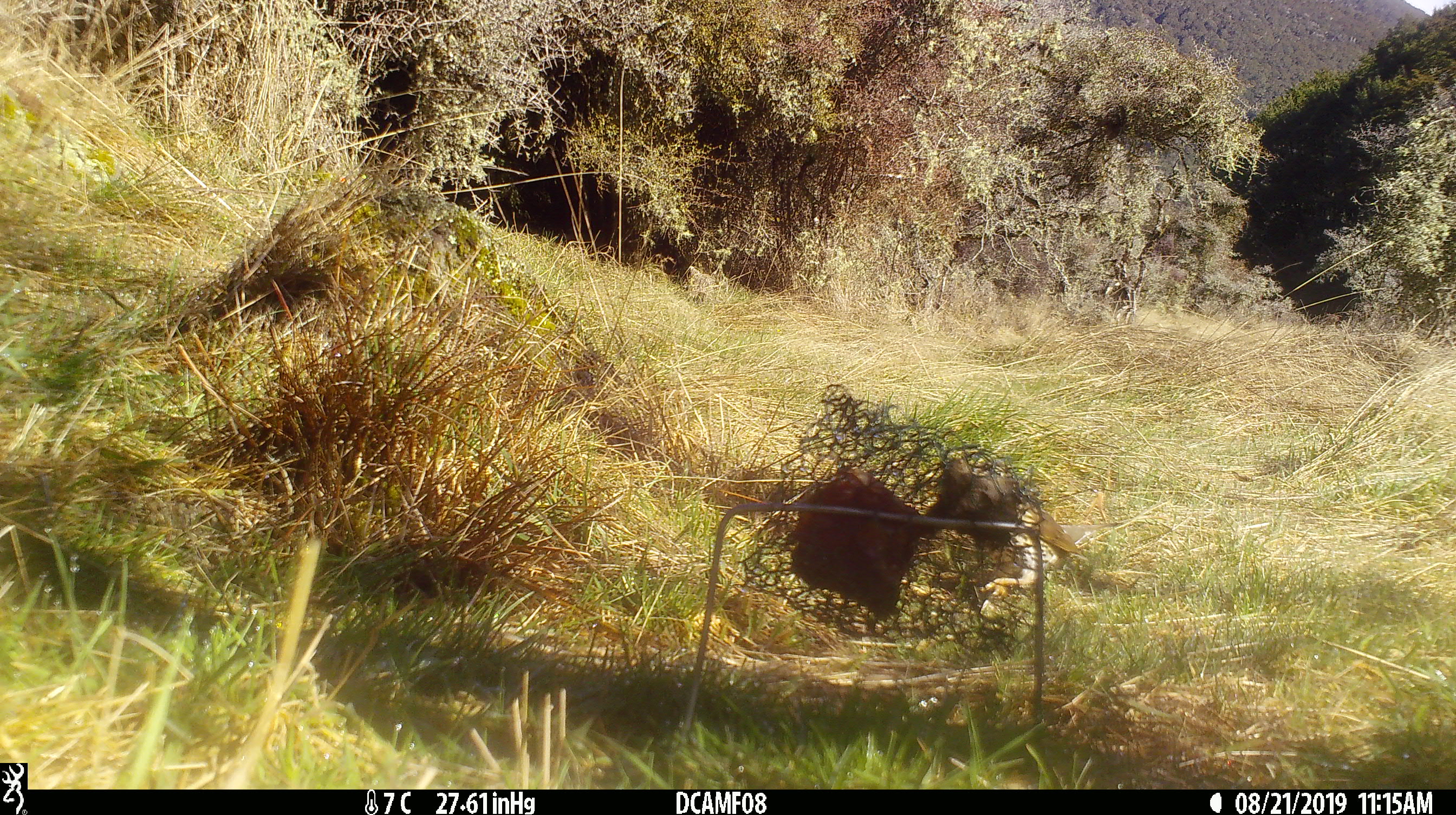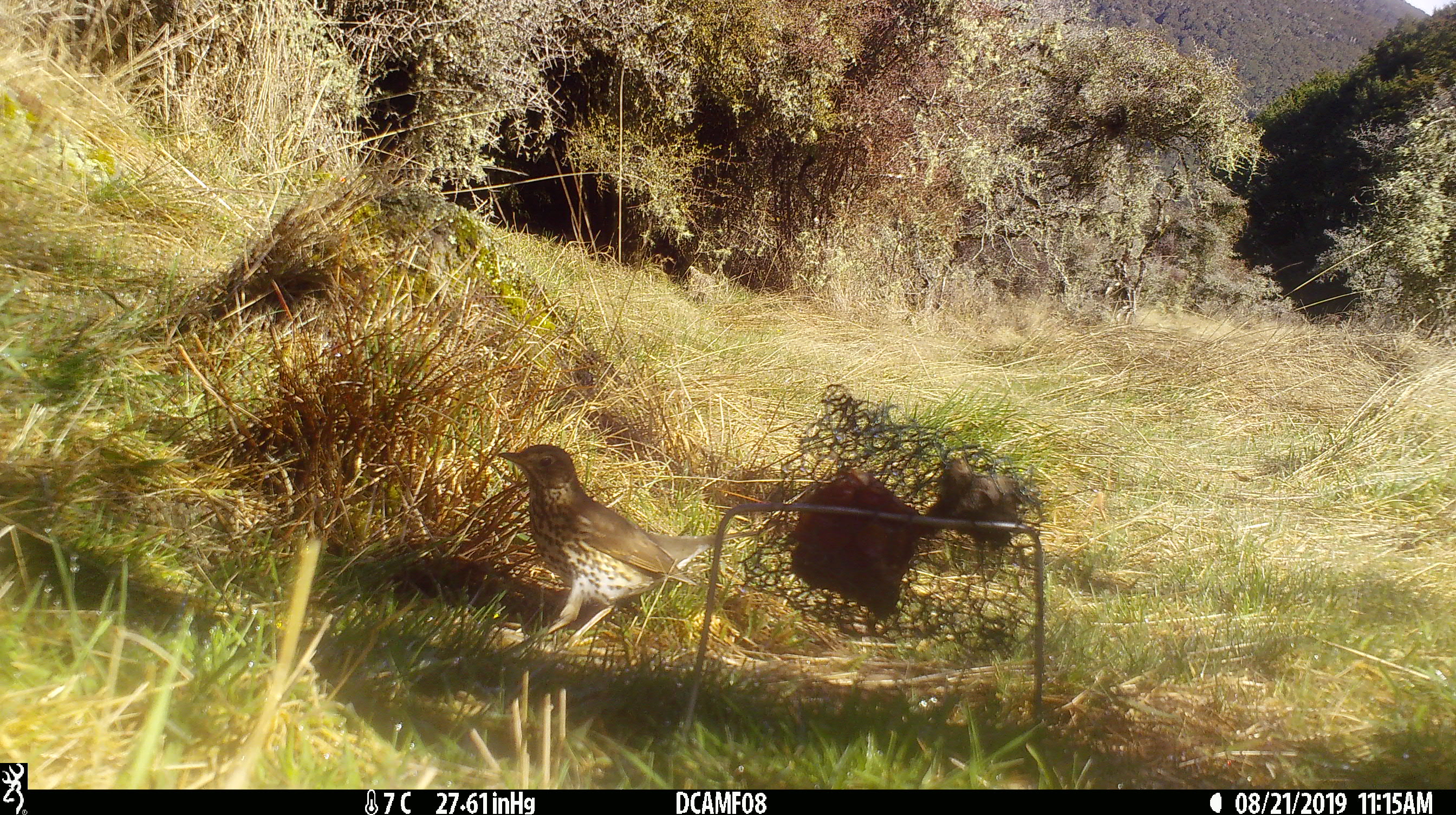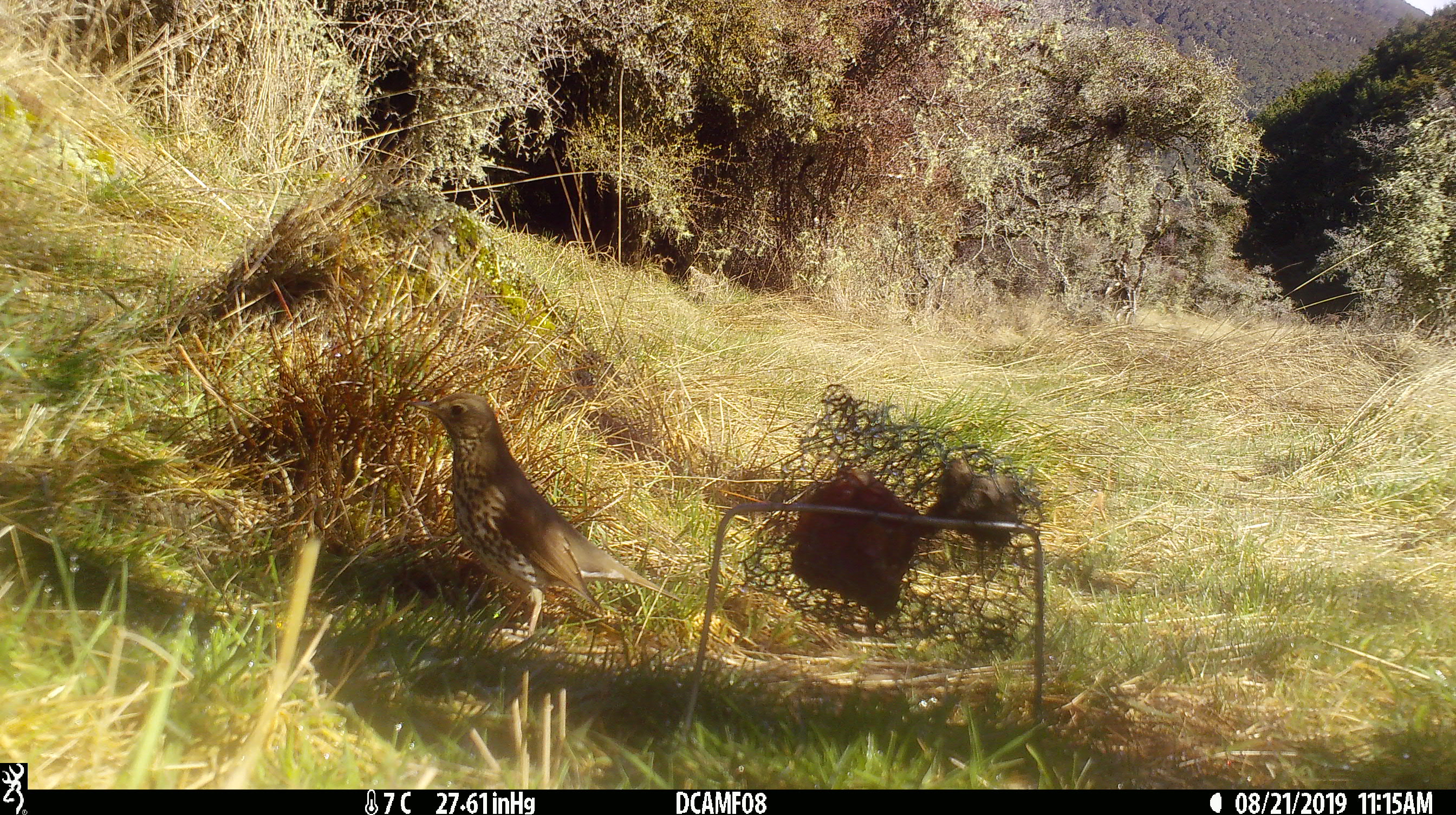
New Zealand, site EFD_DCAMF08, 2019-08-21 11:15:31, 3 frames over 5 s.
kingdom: Animalia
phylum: Chordata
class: Aves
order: Passeriformes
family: Turdidae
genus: Turdus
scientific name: Turdus philomelos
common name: song thrush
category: thrush